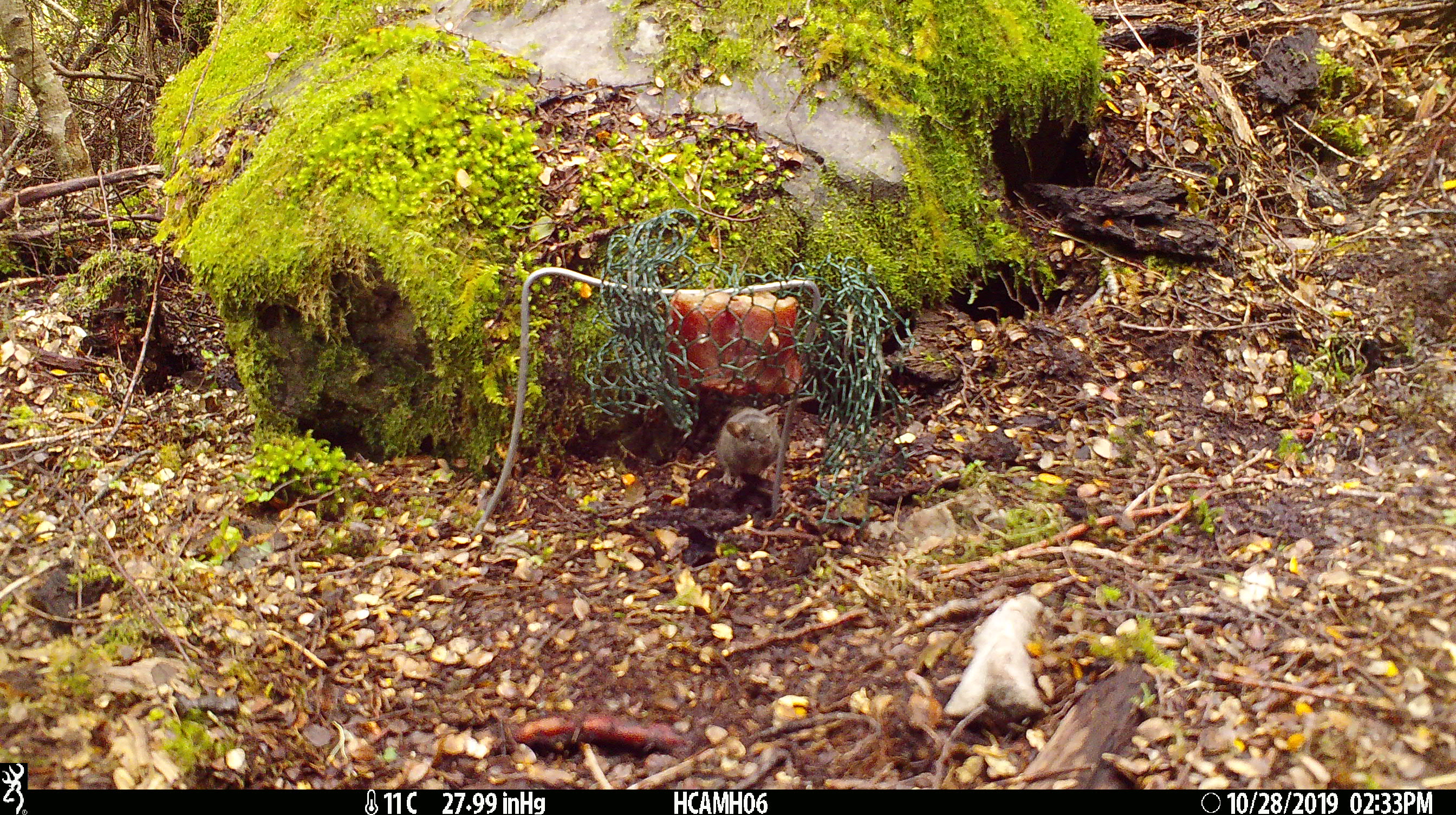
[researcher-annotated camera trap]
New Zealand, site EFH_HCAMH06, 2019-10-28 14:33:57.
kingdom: Animalia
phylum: Chordata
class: Mammalia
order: Rodentia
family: Muridae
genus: Mus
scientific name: Mus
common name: mouse